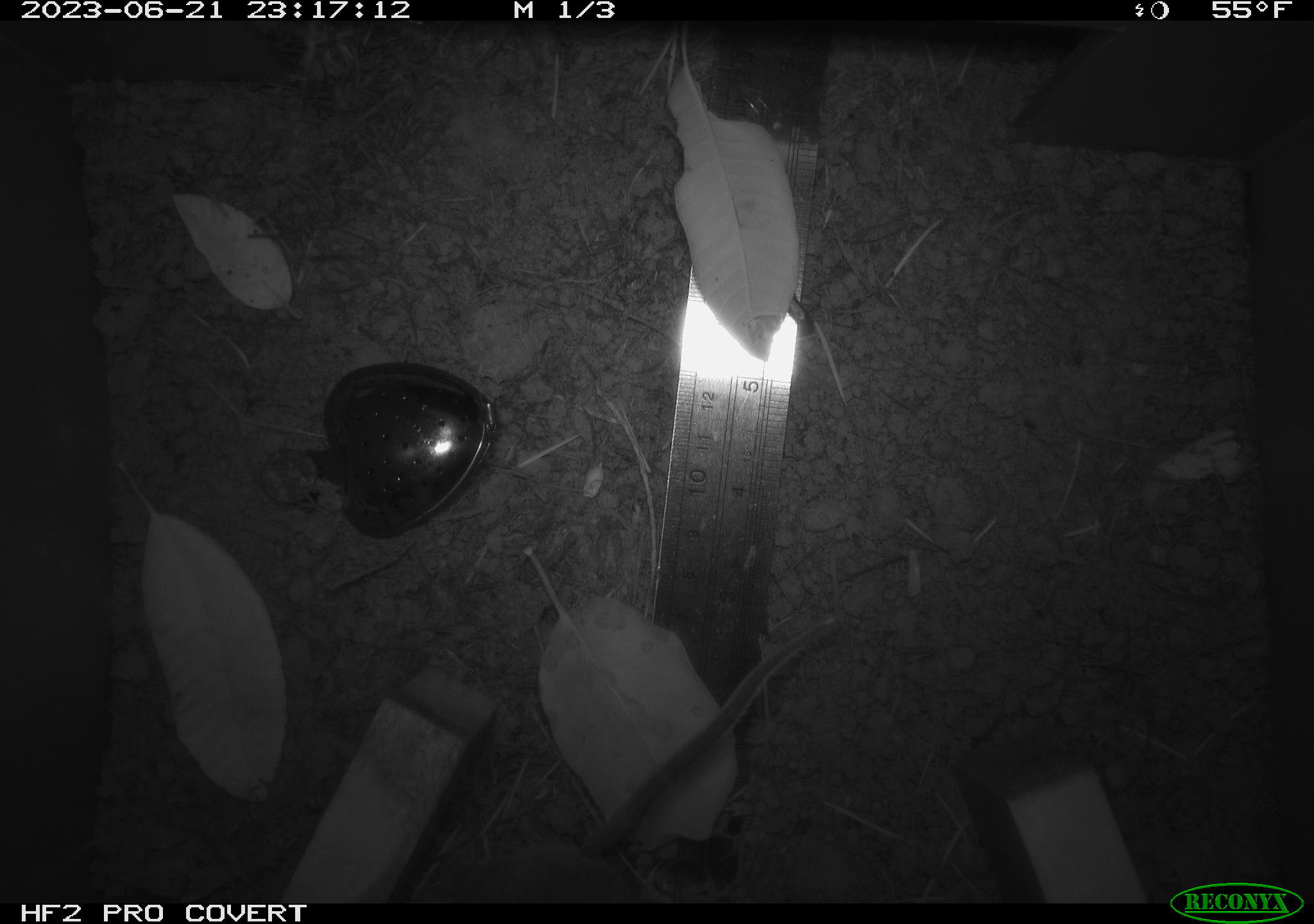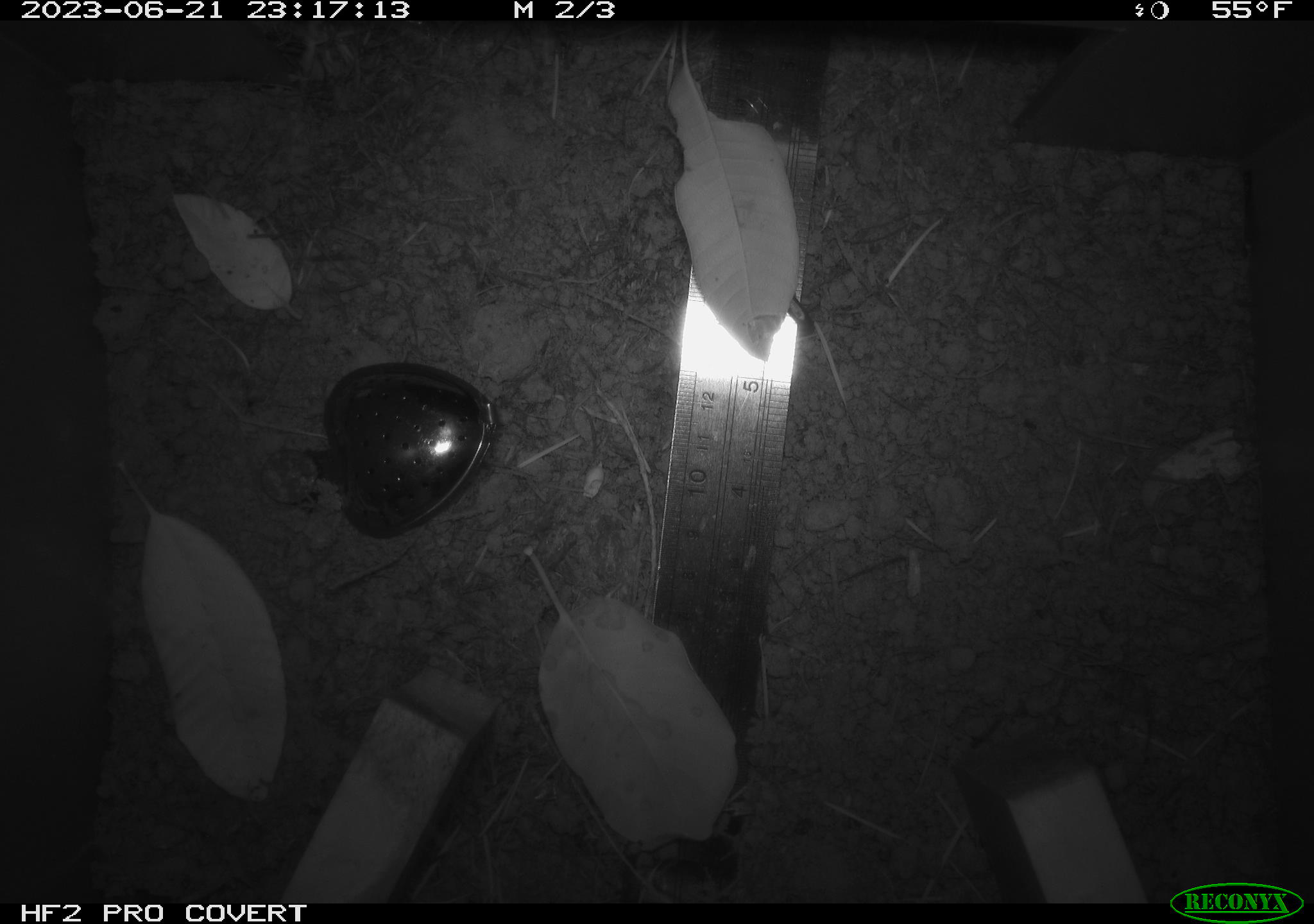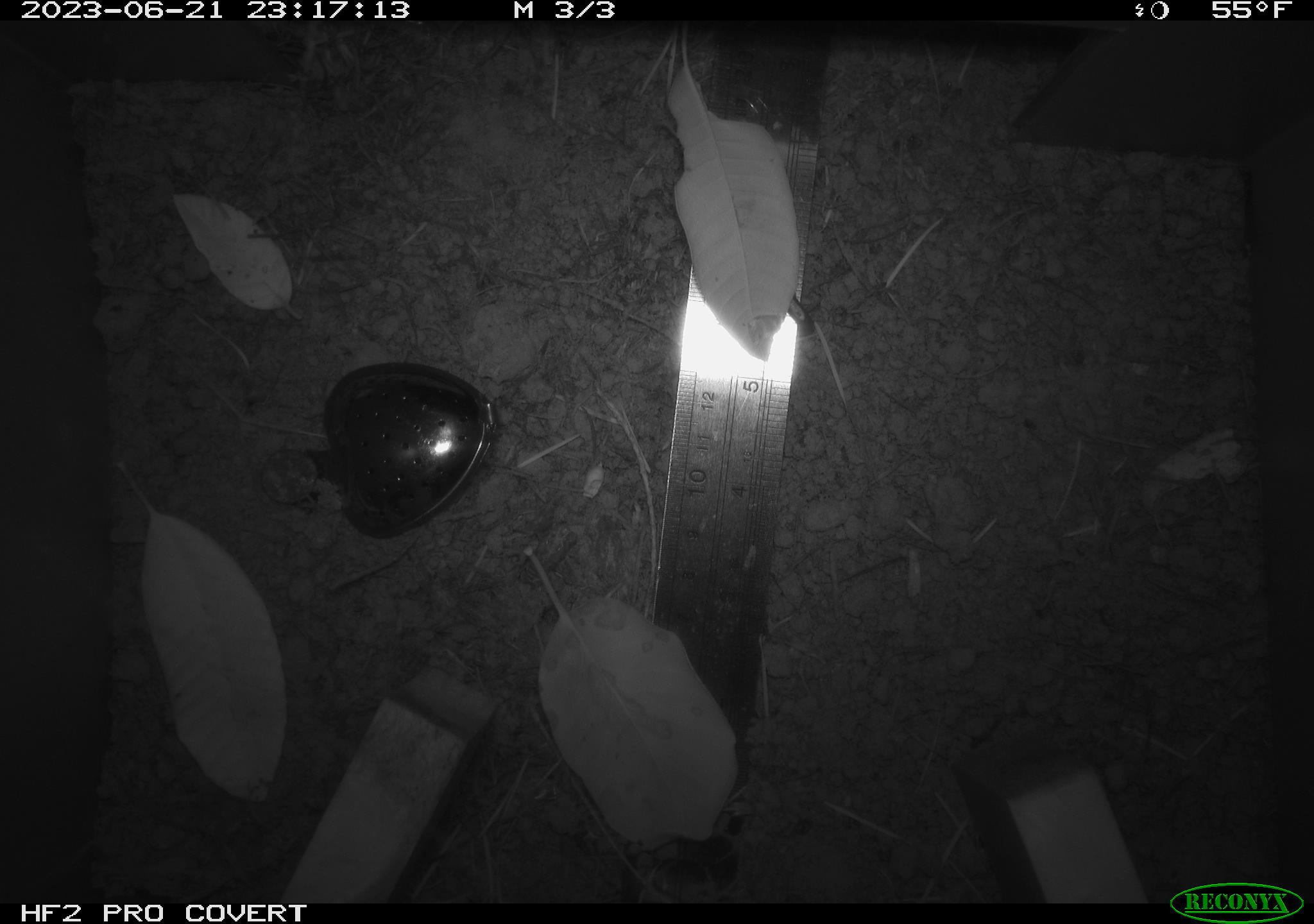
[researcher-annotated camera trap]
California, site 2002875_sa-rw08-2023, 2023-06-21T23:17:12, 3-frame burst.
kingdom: Animalia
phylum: Chordata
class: Mammalia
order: Rodentia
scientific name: Rodentia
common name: mouse species